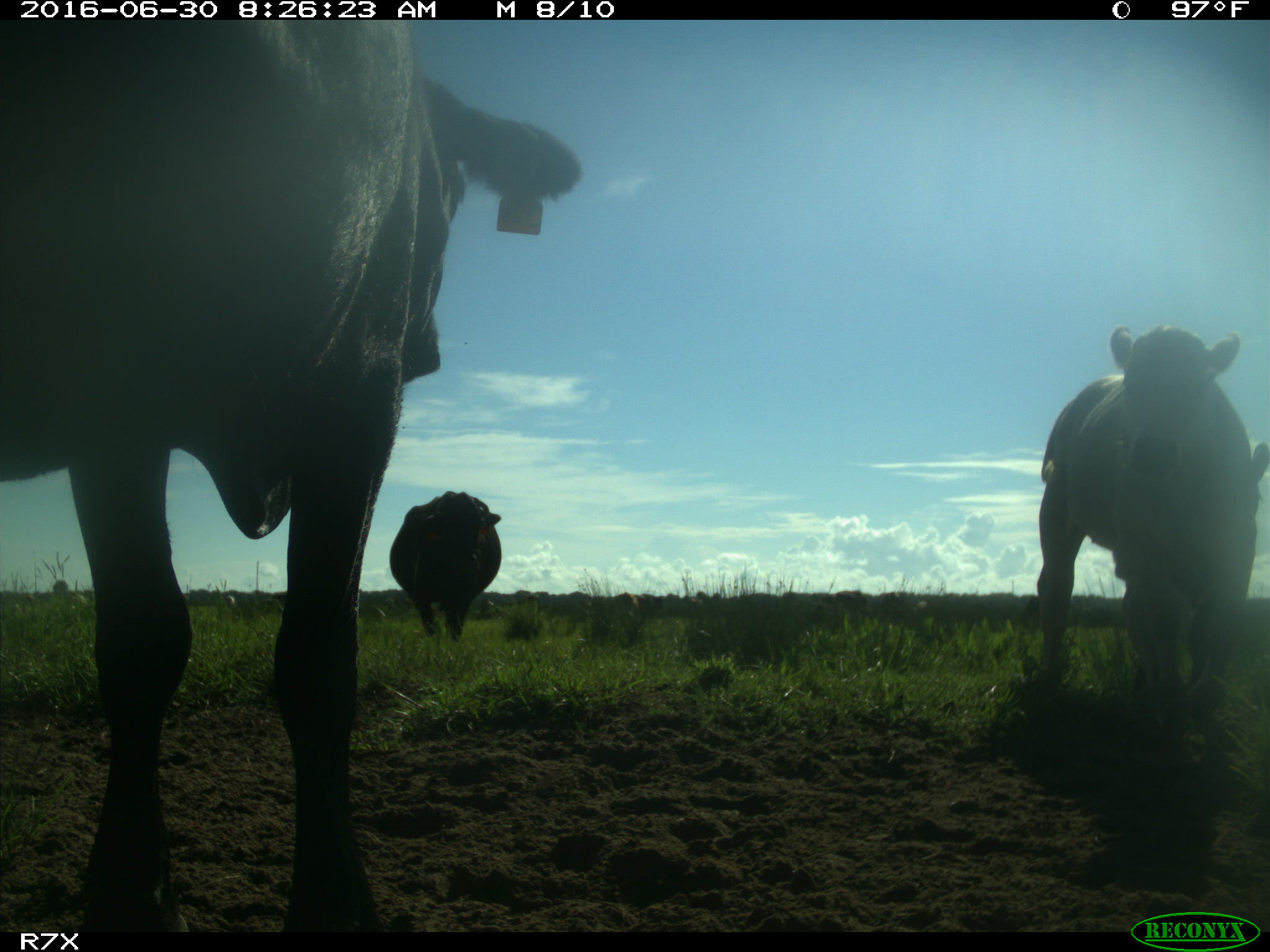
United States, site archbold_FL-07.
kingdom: Animalia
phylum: Chordata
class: Mammalia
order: Artiodactyla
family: Bovidae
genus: Bos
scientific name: Bos taurus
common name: domestic cow